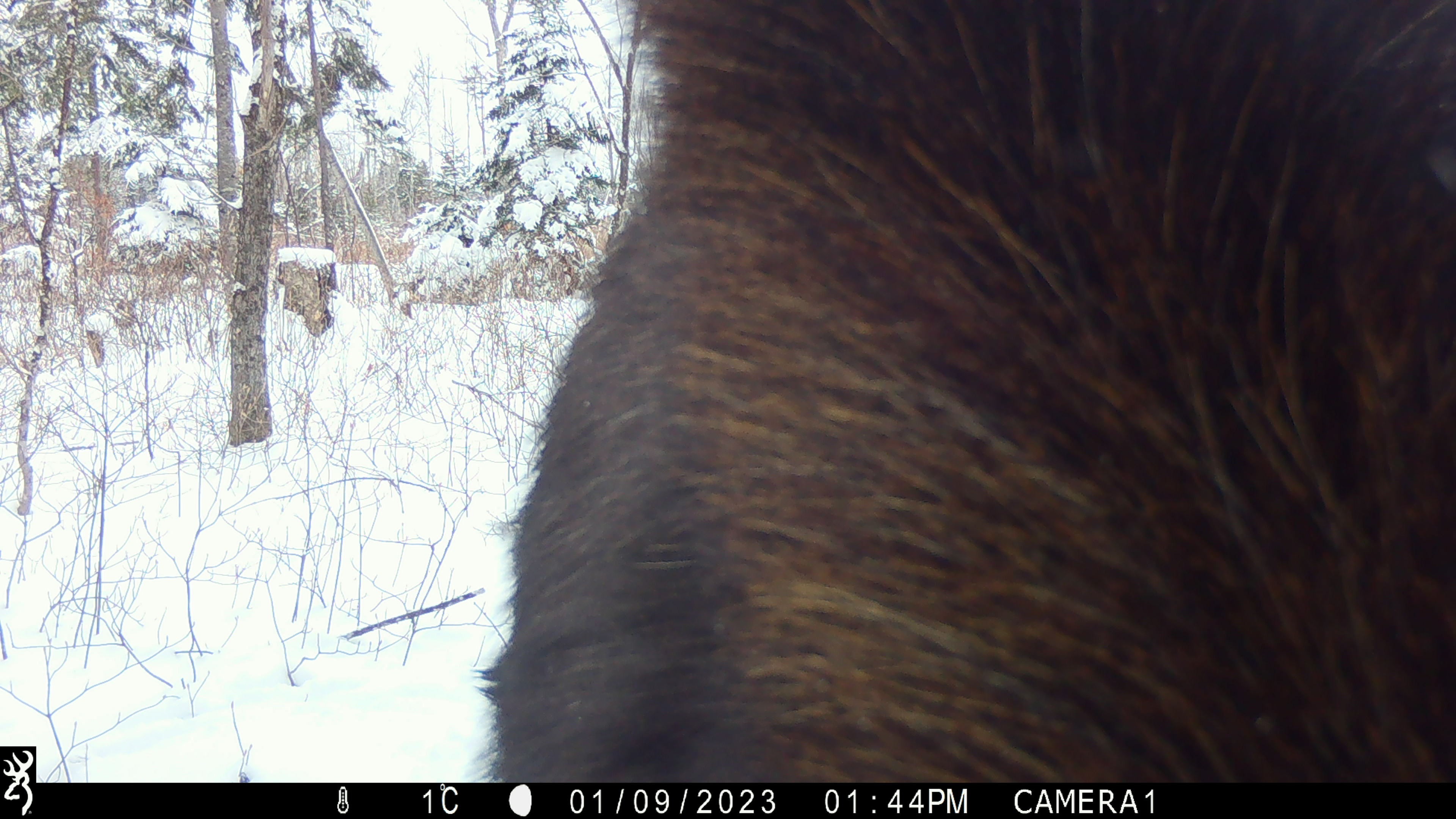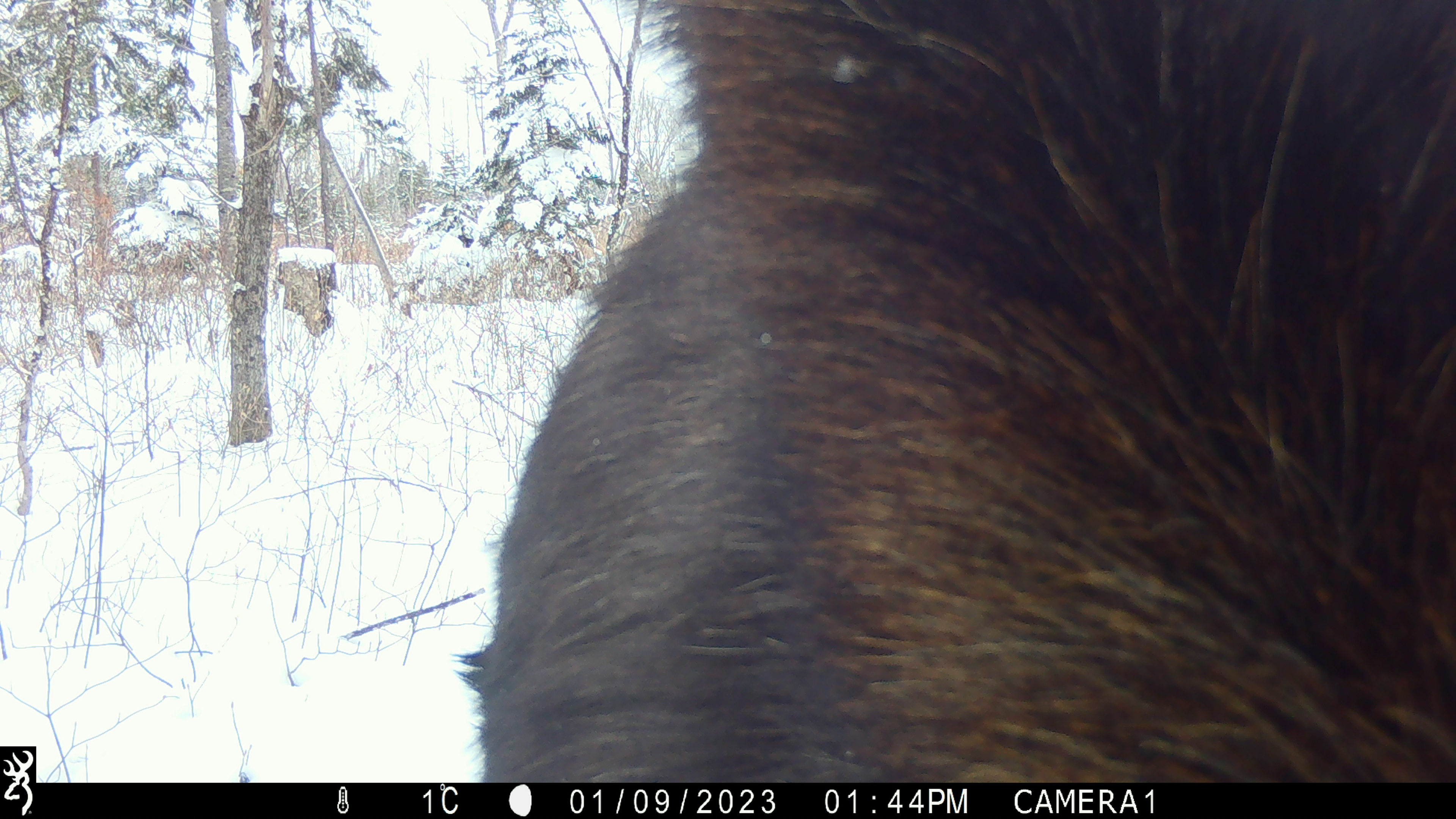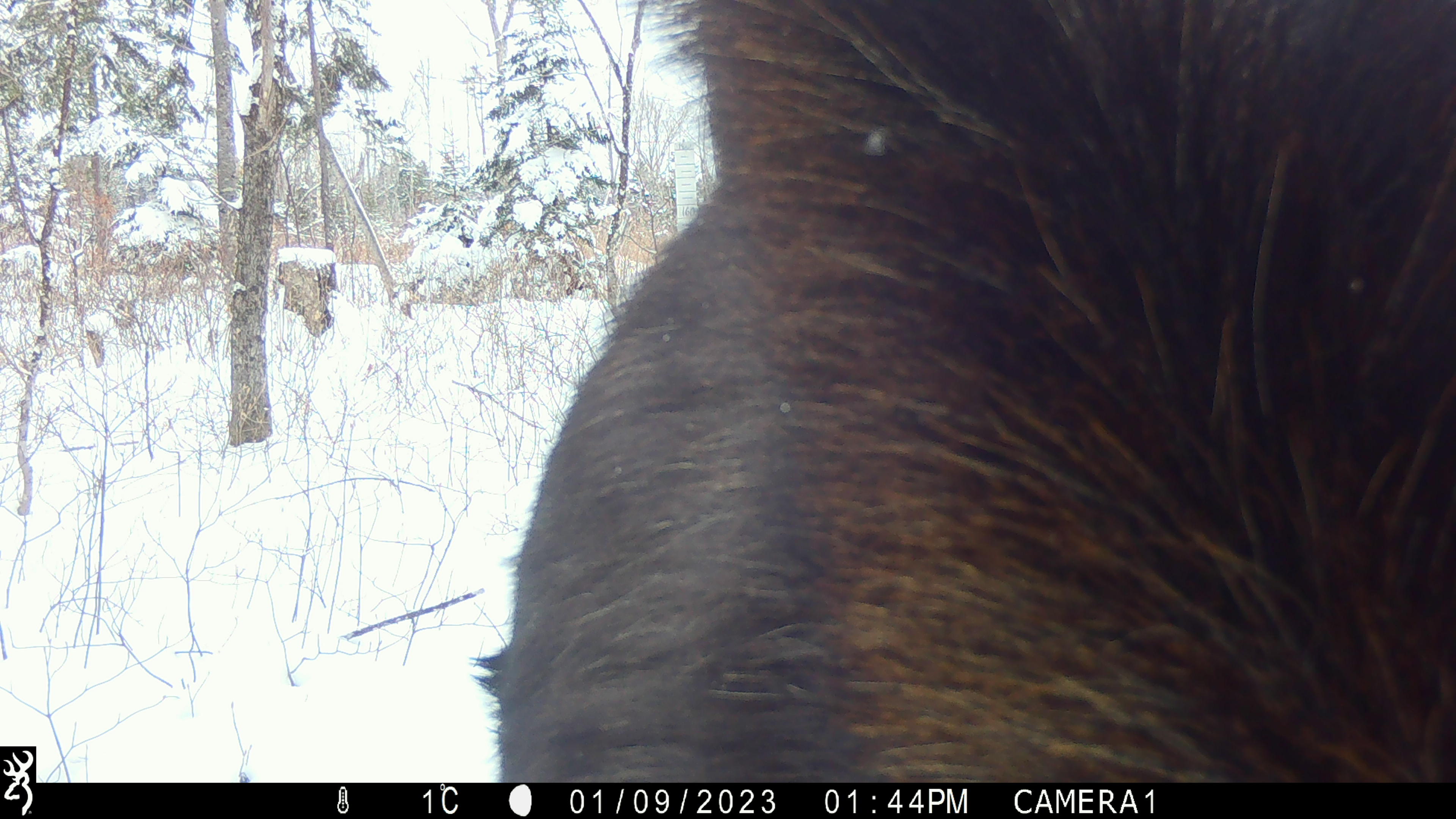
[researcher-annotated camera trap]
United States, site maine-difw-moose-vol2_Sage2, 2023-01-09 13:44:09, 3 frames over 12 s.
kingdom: Animalia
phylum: Chordata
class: Mammalia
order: Artiodactyla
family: Cervidae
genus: Alces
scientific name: Alces alces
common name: moose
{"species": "moose (Alces alces)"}